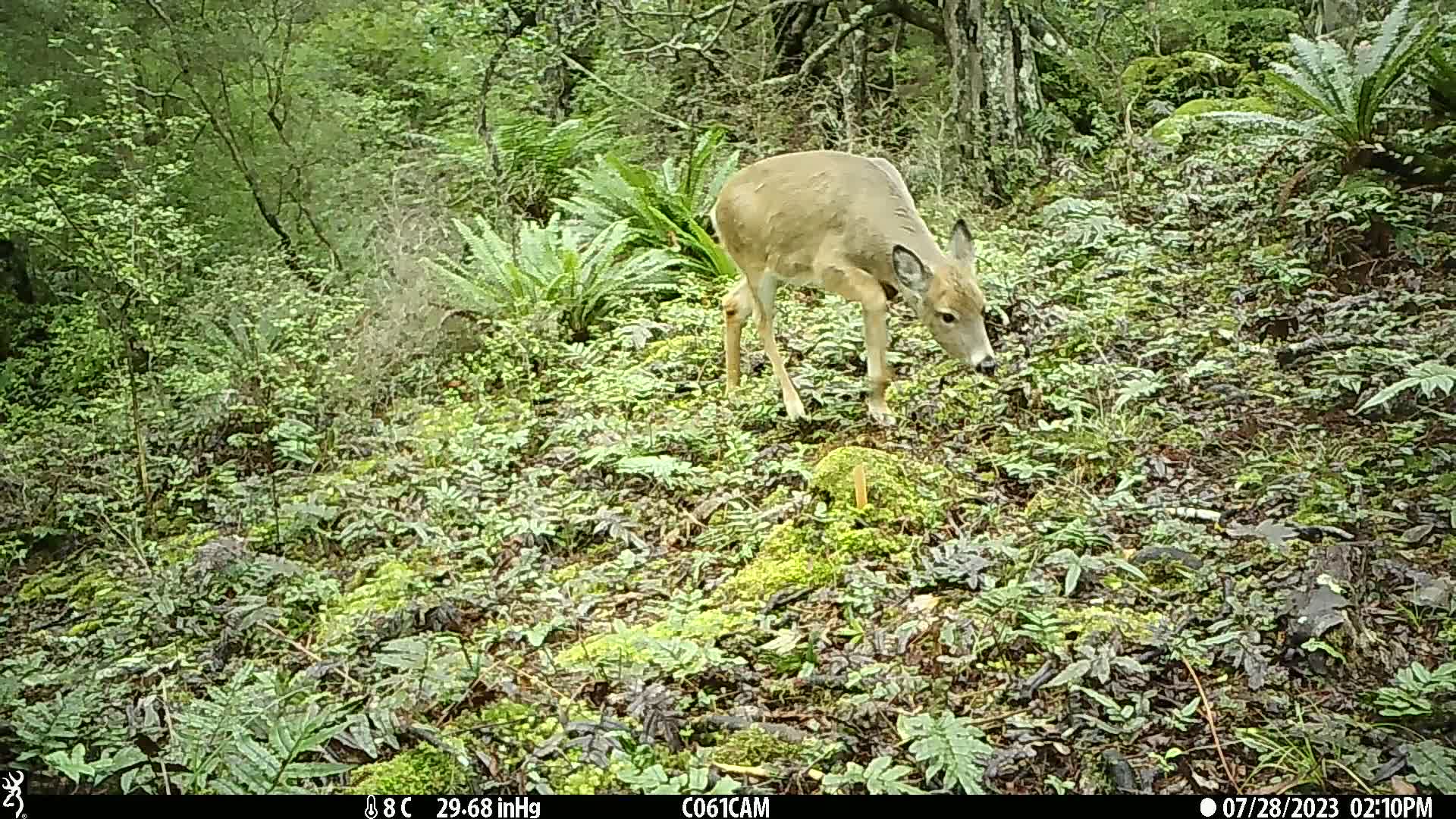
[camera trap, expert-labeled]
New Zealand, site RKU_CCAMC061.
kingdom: Animalia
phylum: Chordata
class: Mammalia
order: Artiodactyla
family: Cervidae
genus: Odocoileus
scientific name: Odocoileus virginianus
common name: white-tailed deer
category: white tailed deer